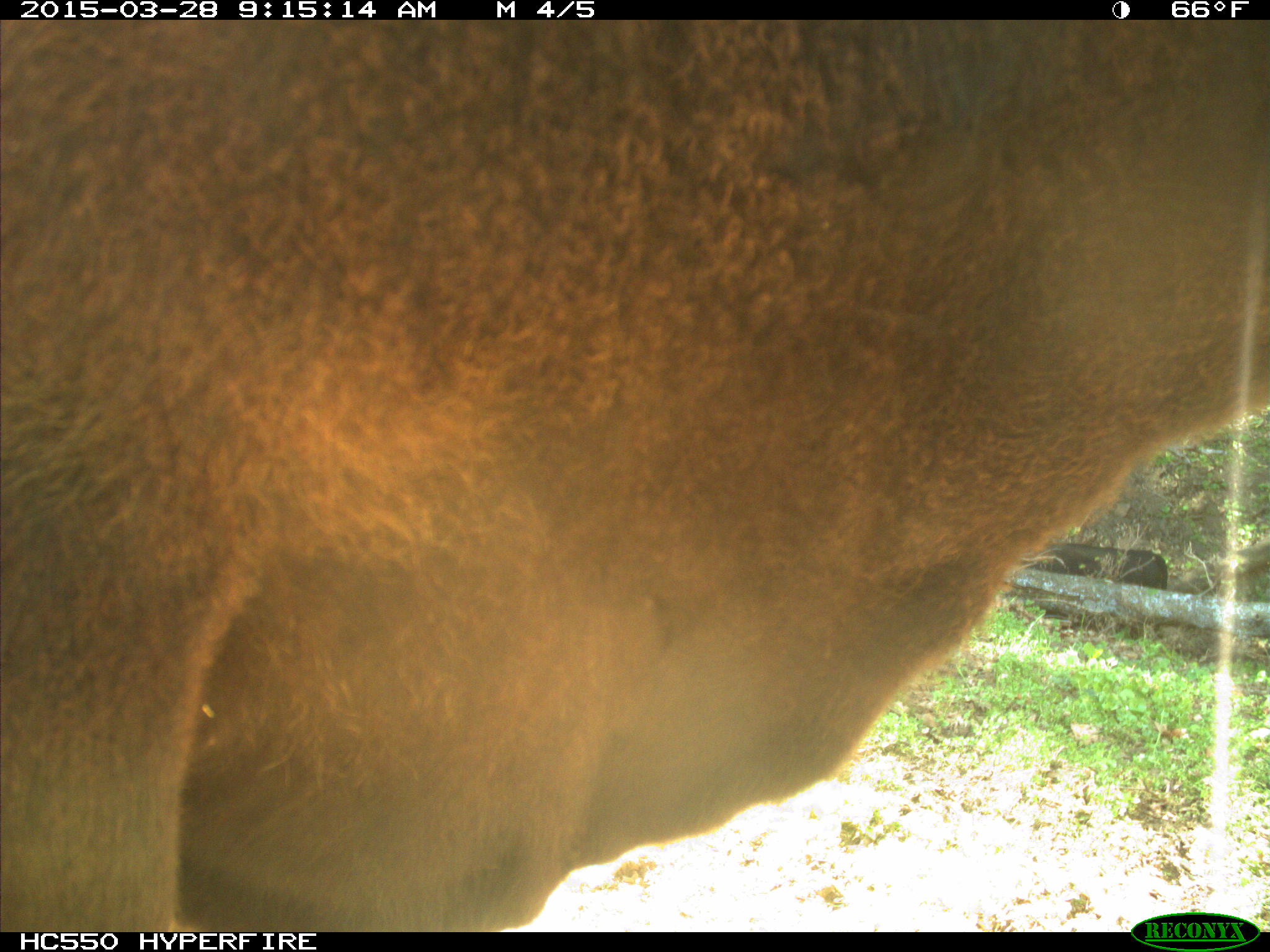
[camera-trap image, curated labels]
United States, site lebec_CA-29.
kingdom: Animalia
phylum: Chordata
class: Mammalia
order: Artiodactyla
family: Bovidae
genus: Bos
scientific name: Bos taurus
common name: domestic cow